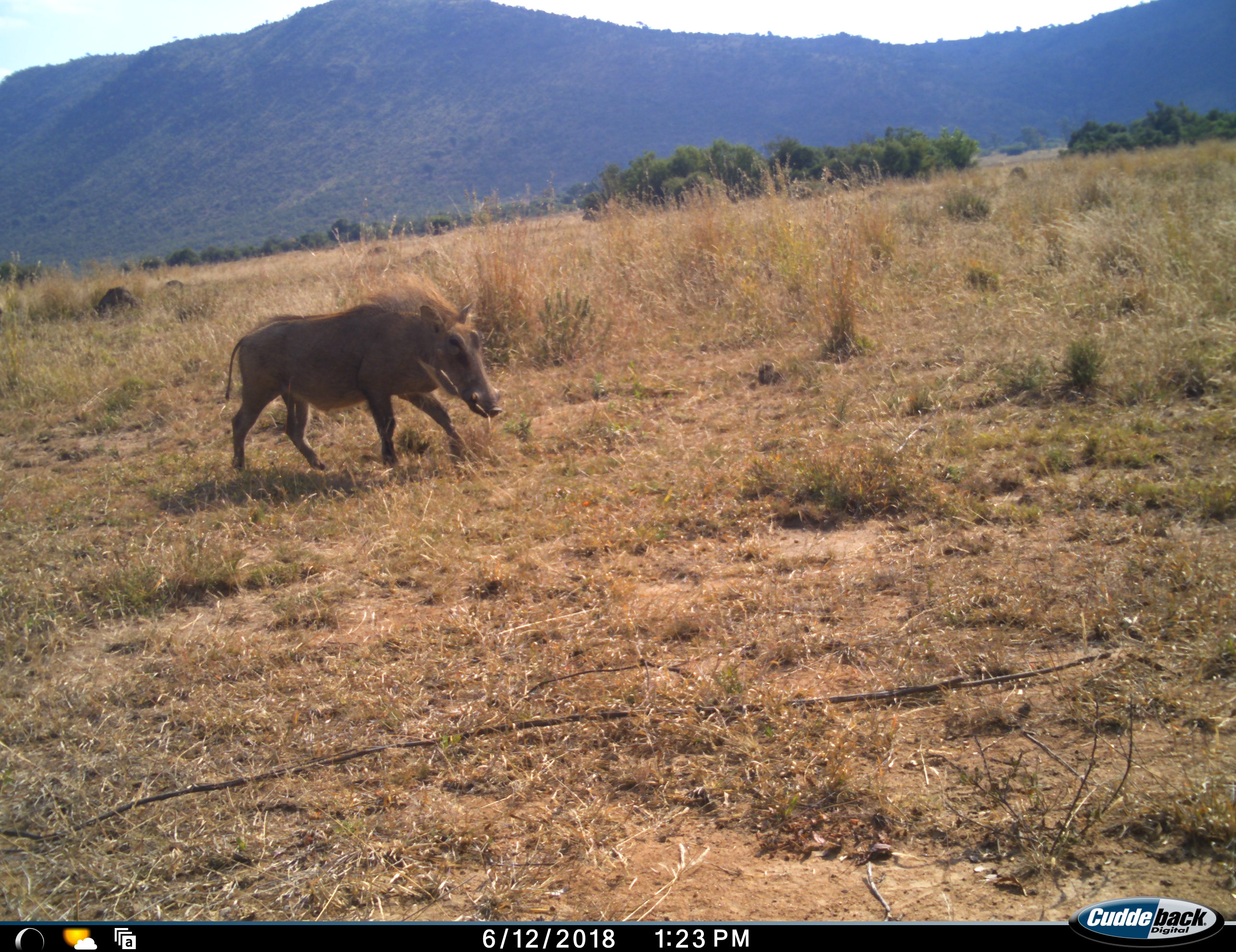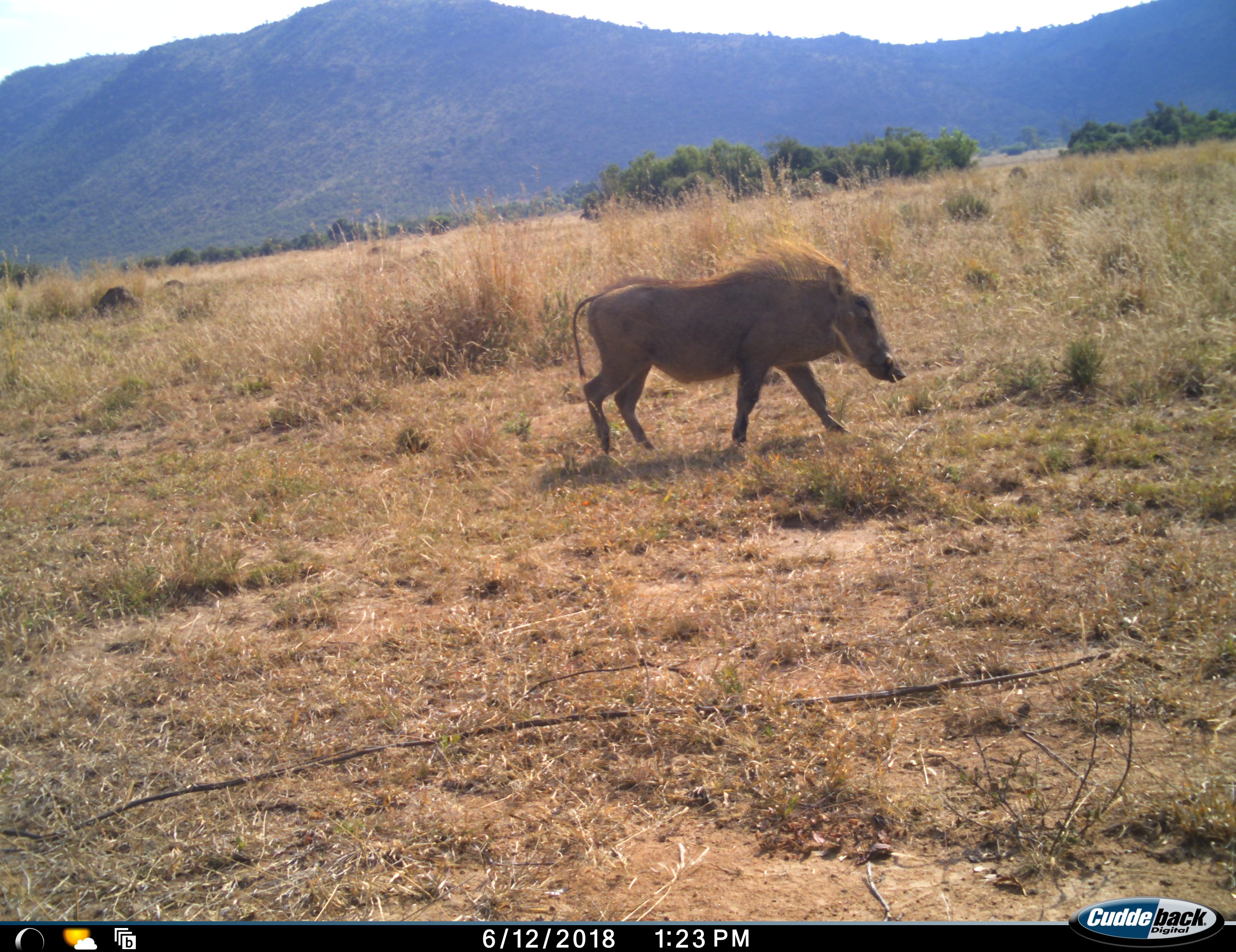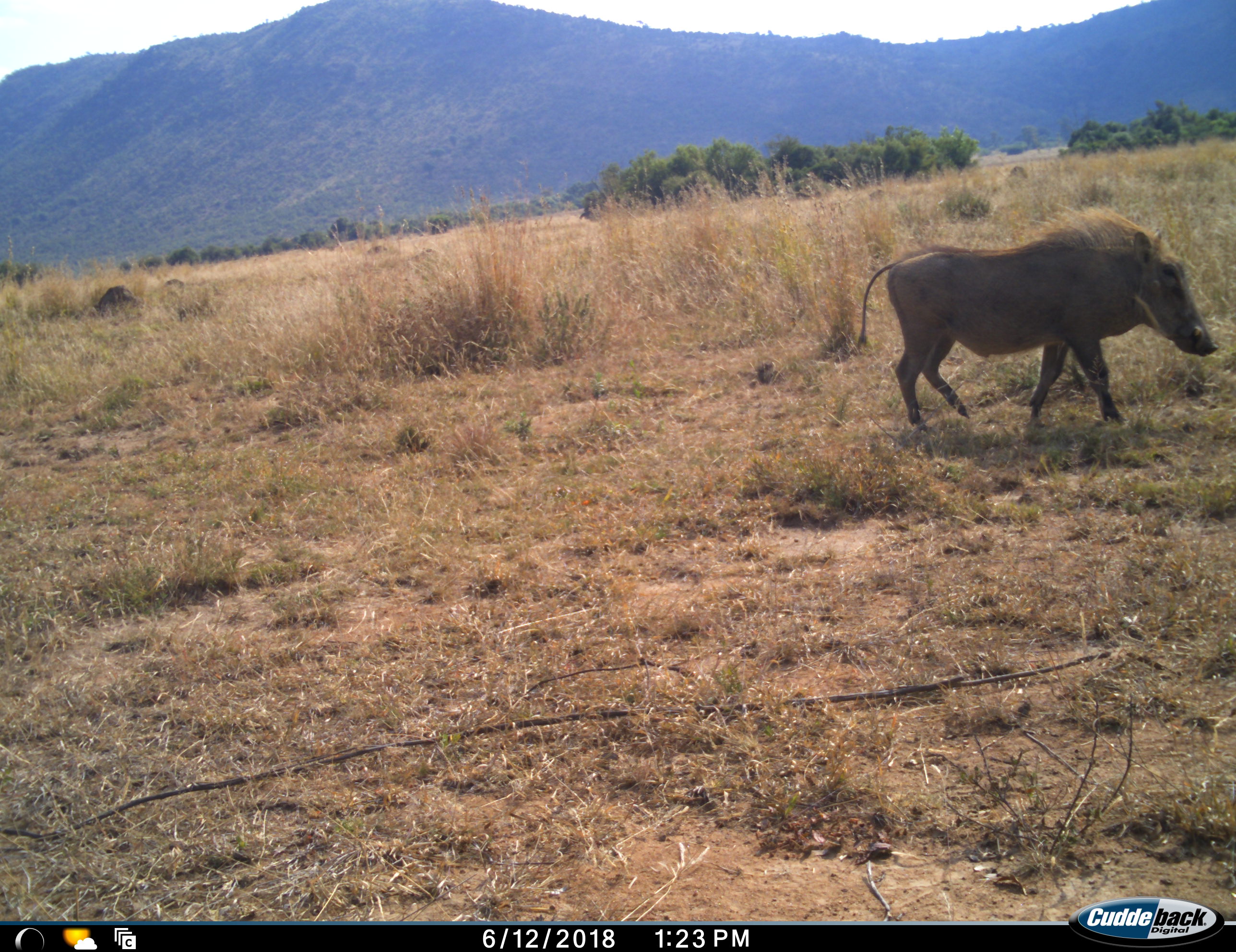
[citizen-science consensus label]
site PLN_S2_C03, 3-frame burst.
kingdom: Animalia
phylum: Chordata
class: Mammalia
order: Artiodactyla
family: Suidae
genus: Phacochoerus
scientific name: Phacochoerus africanus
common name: warthog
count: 1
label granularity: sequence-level